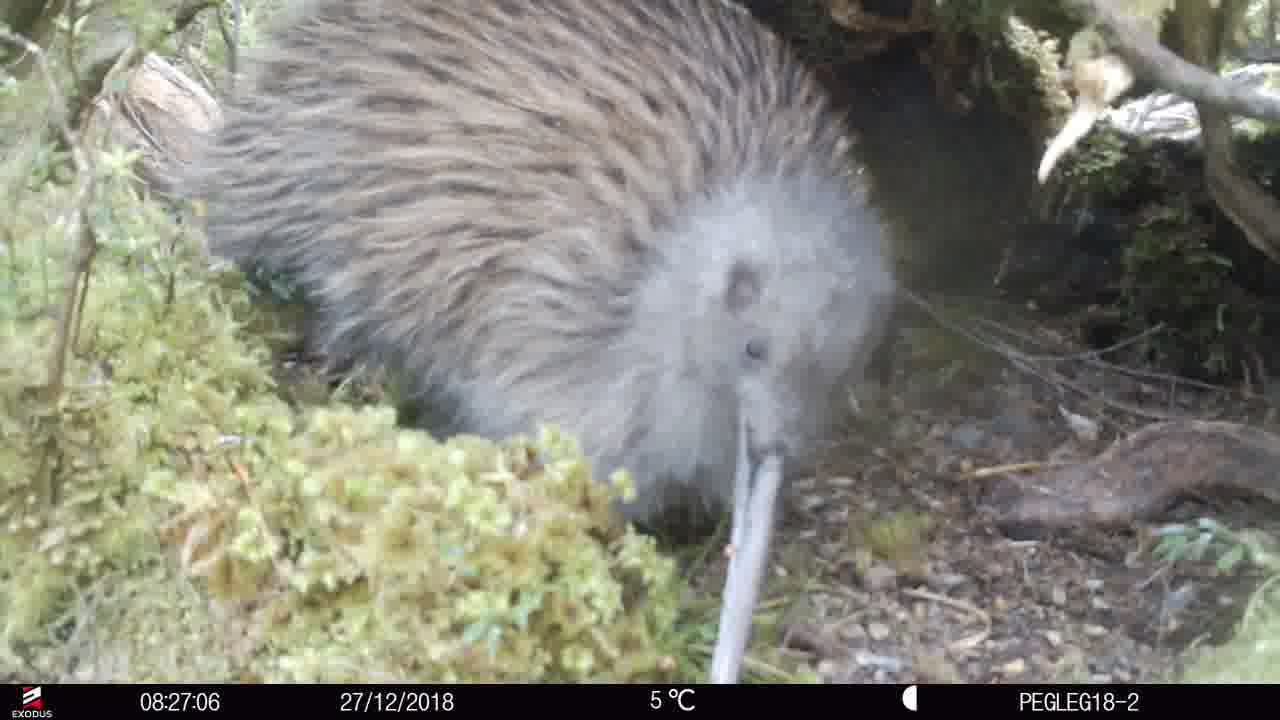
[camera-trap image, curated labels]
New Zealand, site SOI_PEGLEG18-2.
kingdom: Animalia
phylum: Chordata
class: Aves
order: Apterygiformes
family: Apterygidae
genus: Apteryx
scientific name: Apteryx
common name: kiwi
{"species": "kiwi (Apteryx)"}